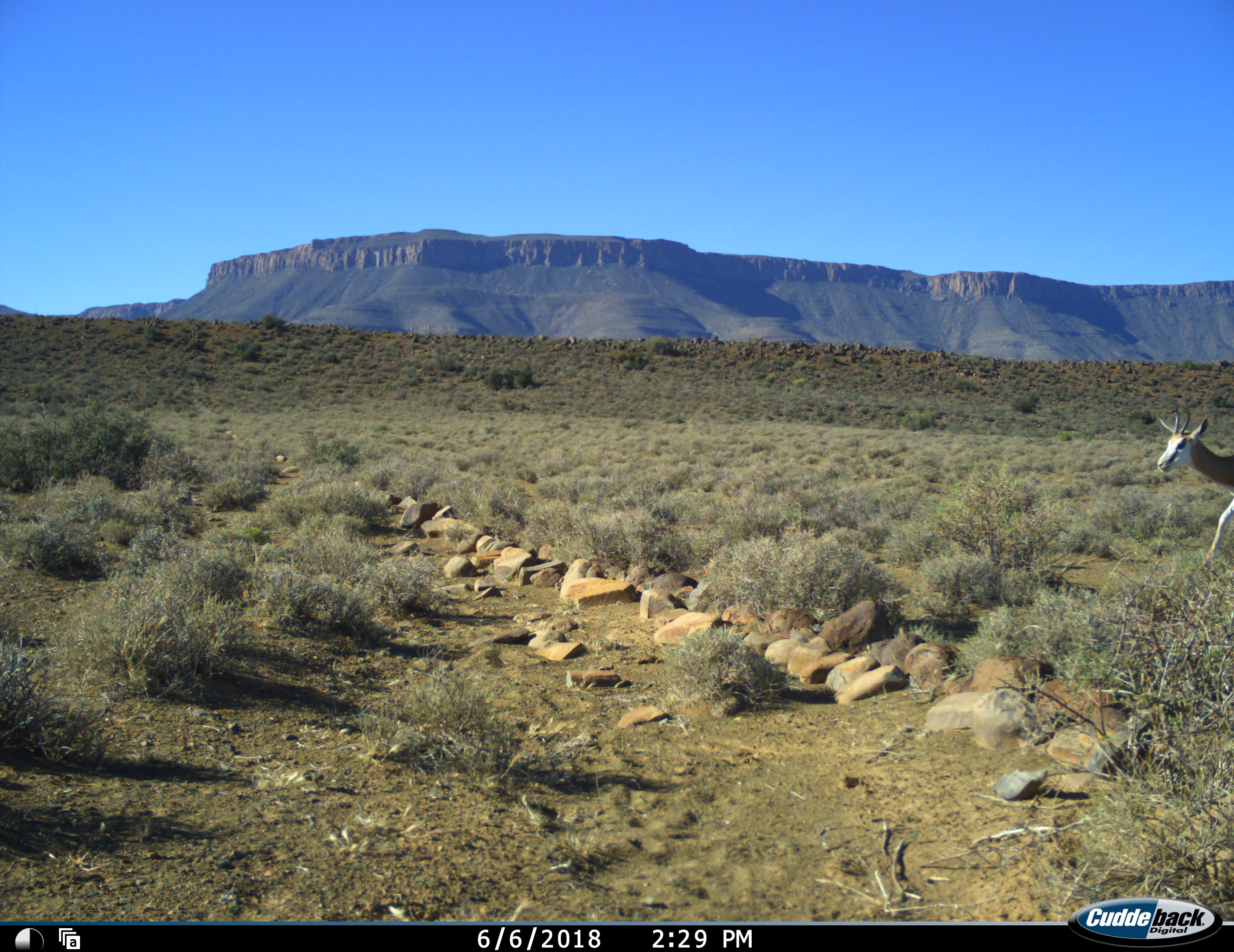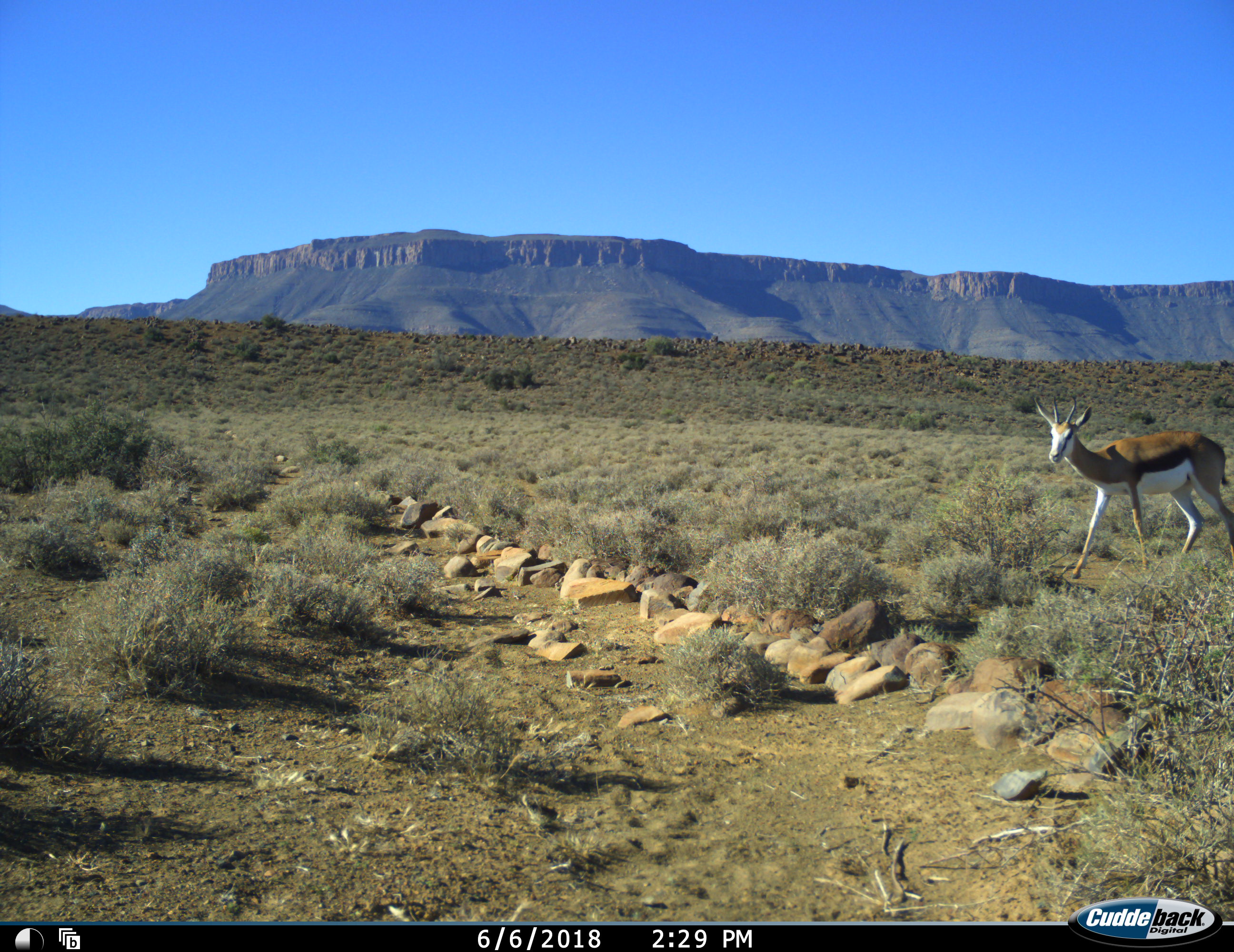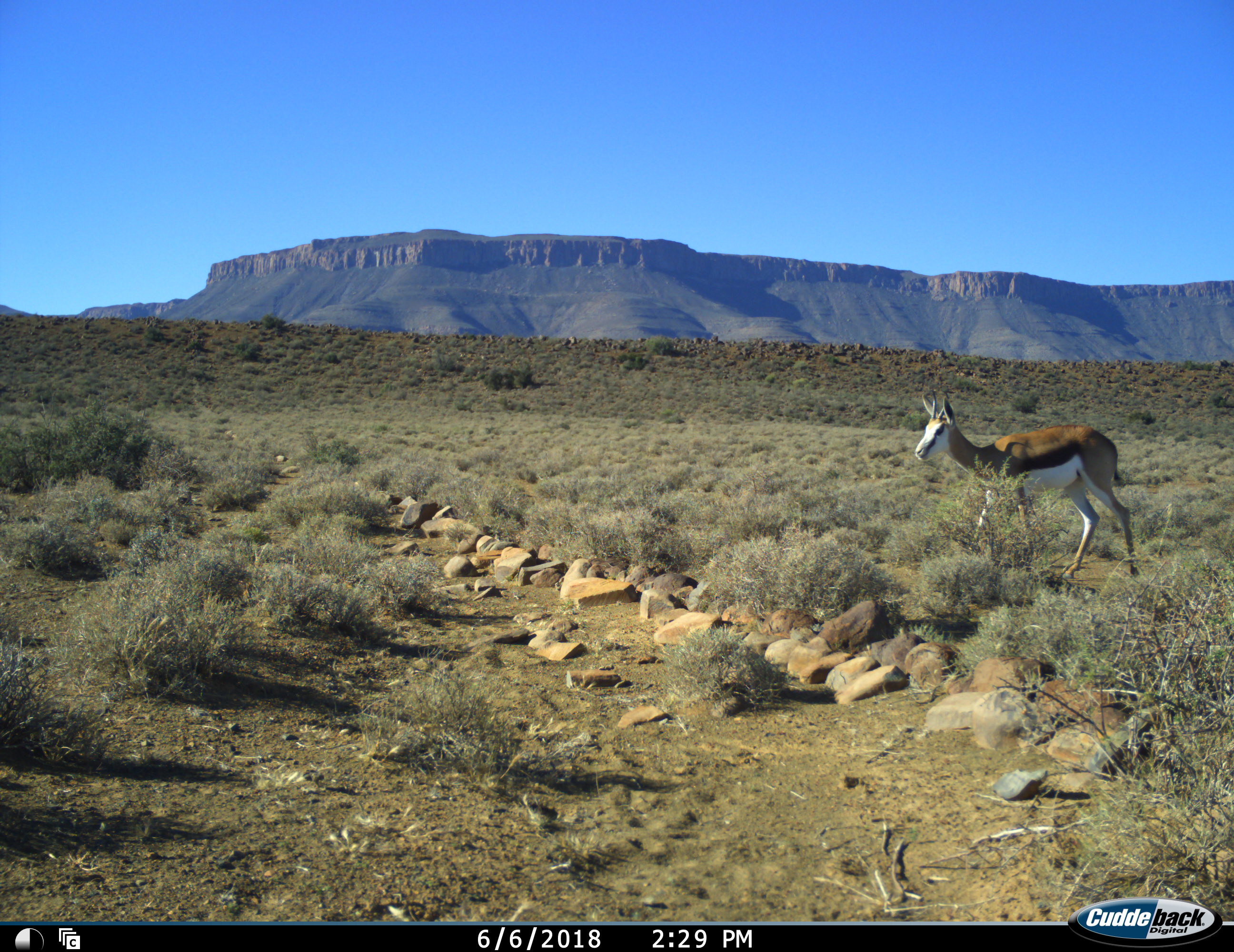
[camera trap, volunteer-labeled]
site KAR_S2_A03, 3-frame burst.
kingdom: Animalia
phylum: Chordata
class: Mammalia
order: Artiodactyla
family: Bovidae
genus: Antidorcas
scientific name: Antidorcas marsupialis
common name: springbok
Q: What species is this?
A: Springbok (Antidorcas marsupialis).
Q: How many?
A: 1.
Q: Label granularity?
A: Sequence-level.